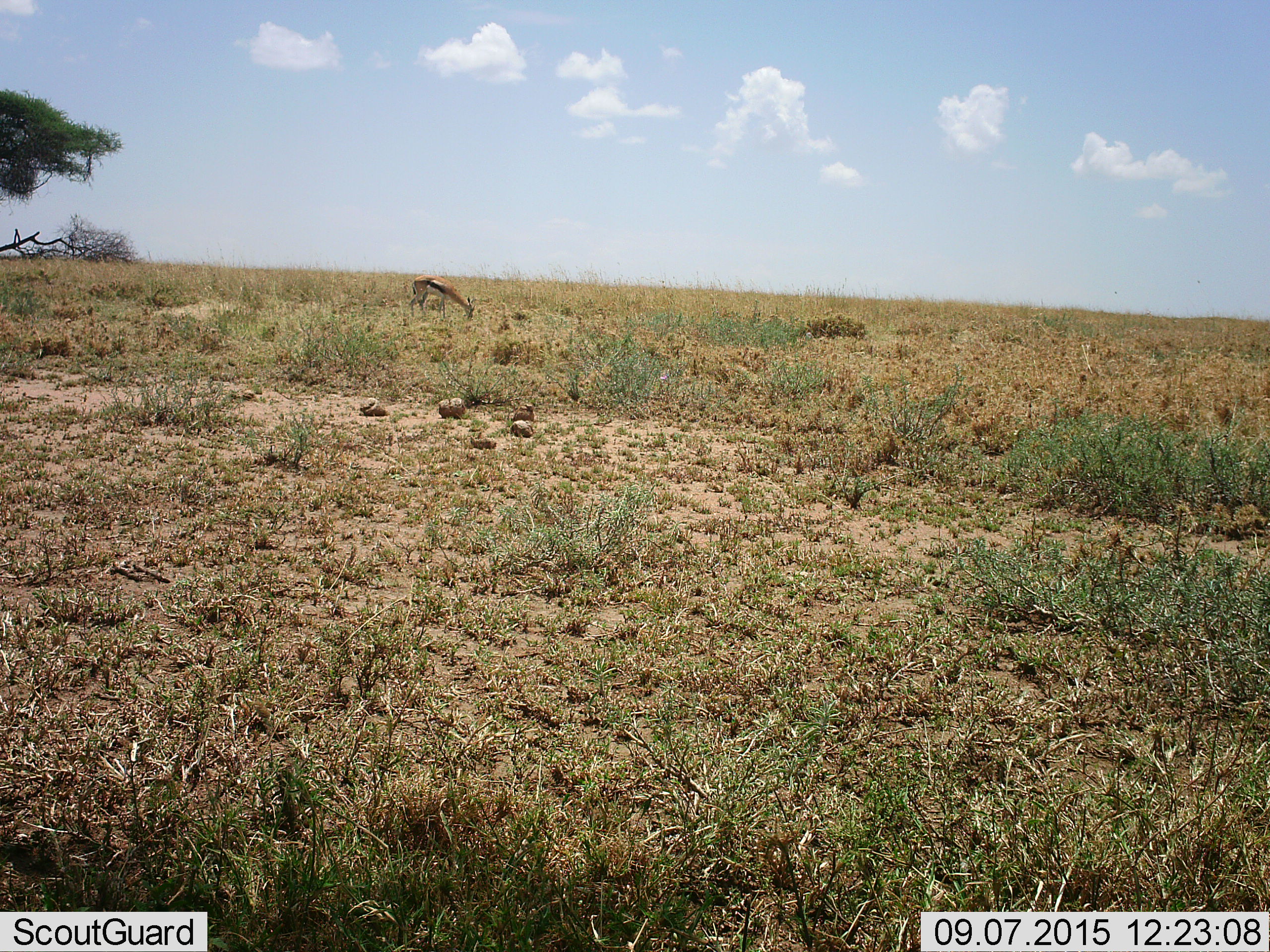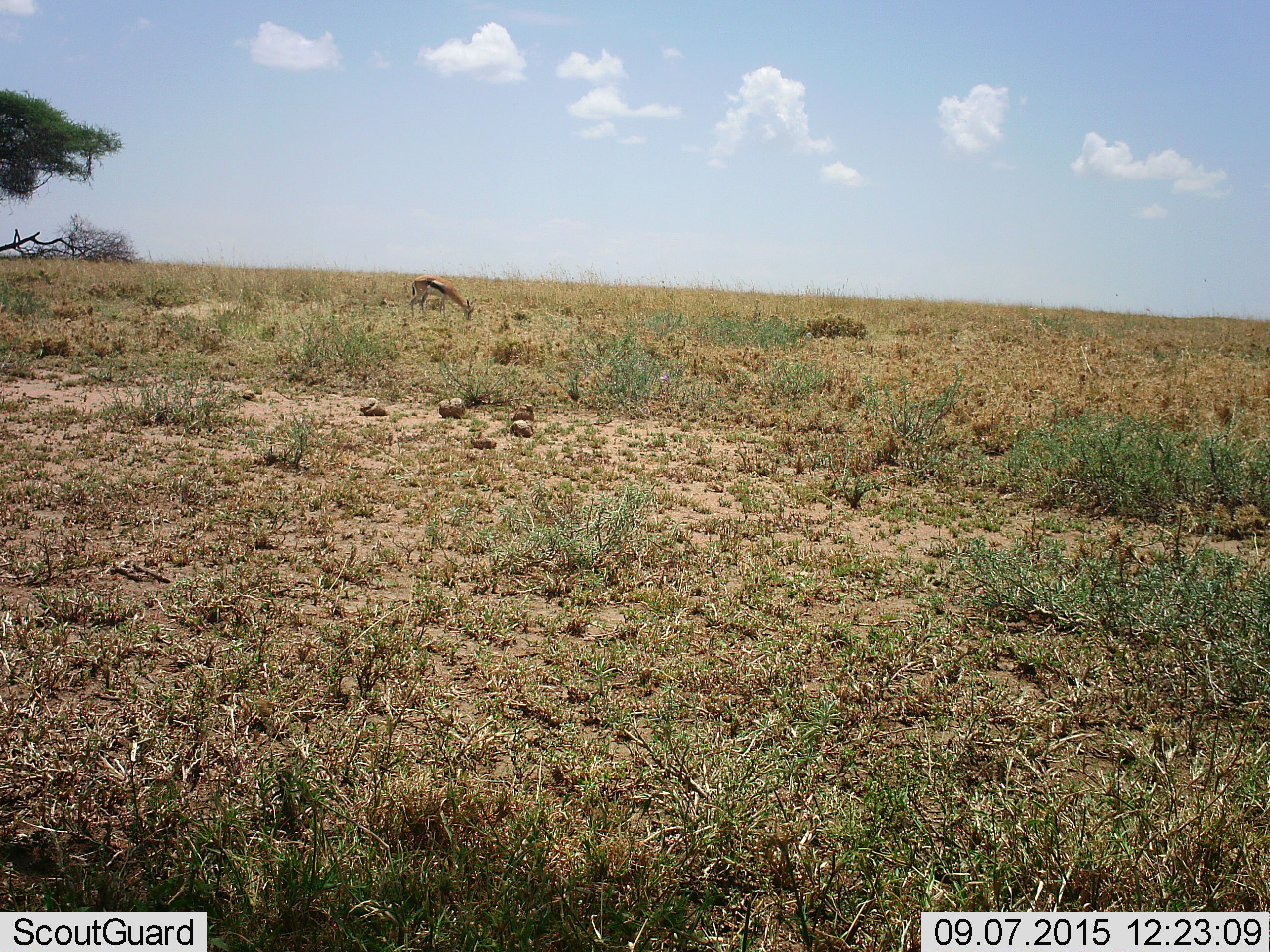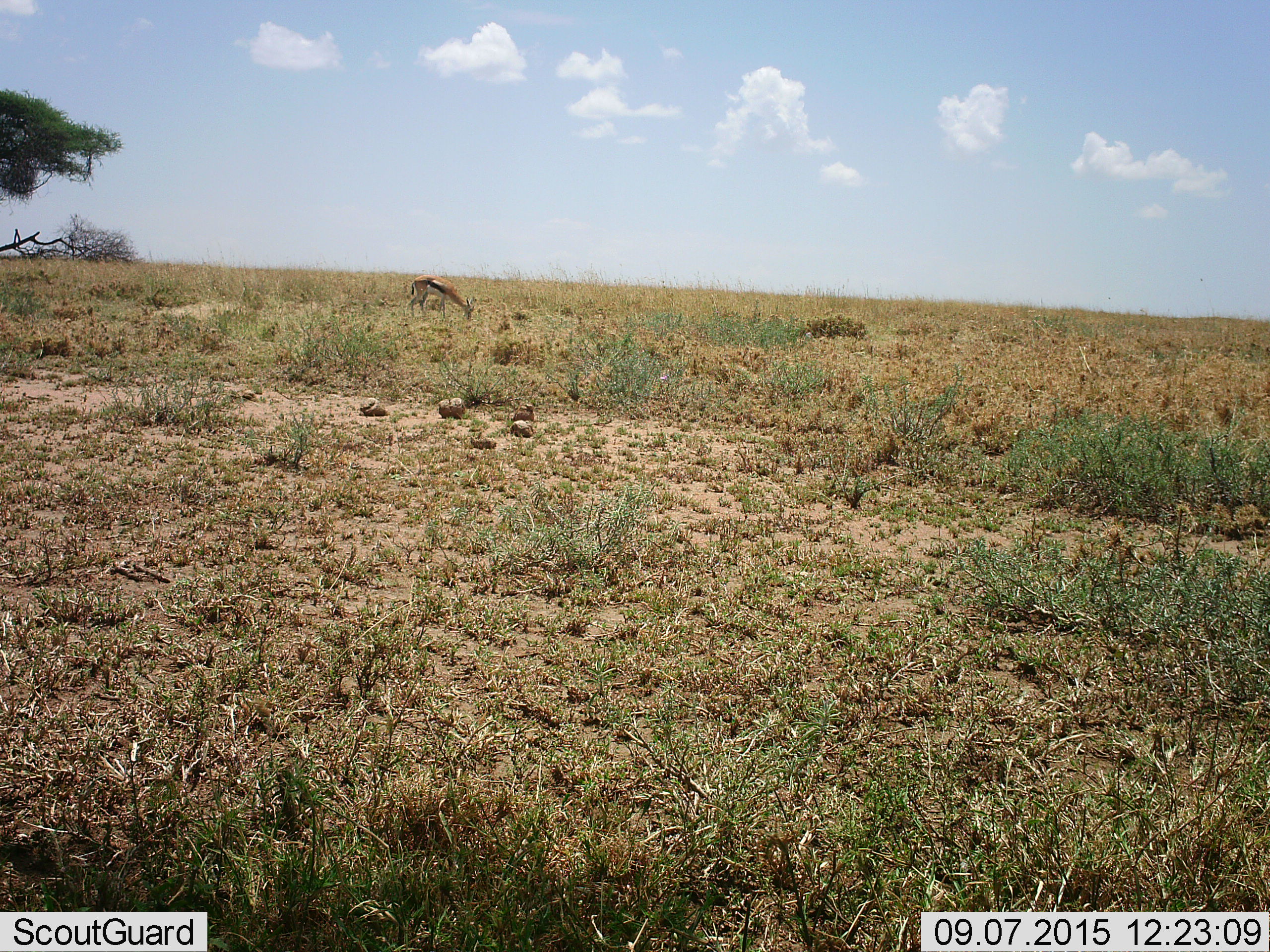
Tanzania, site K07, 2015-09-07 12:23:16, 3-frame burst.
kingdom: Animalia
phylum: Chordata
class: Mammalia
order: Artiodactyla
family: Bovidae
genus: Eudorcas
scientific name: Eudorcas thomsonii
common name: thomson's gazelle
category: gazellethomsons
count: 1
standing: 22%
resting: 0%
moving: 11%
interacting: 0%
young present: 0%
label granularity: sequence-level